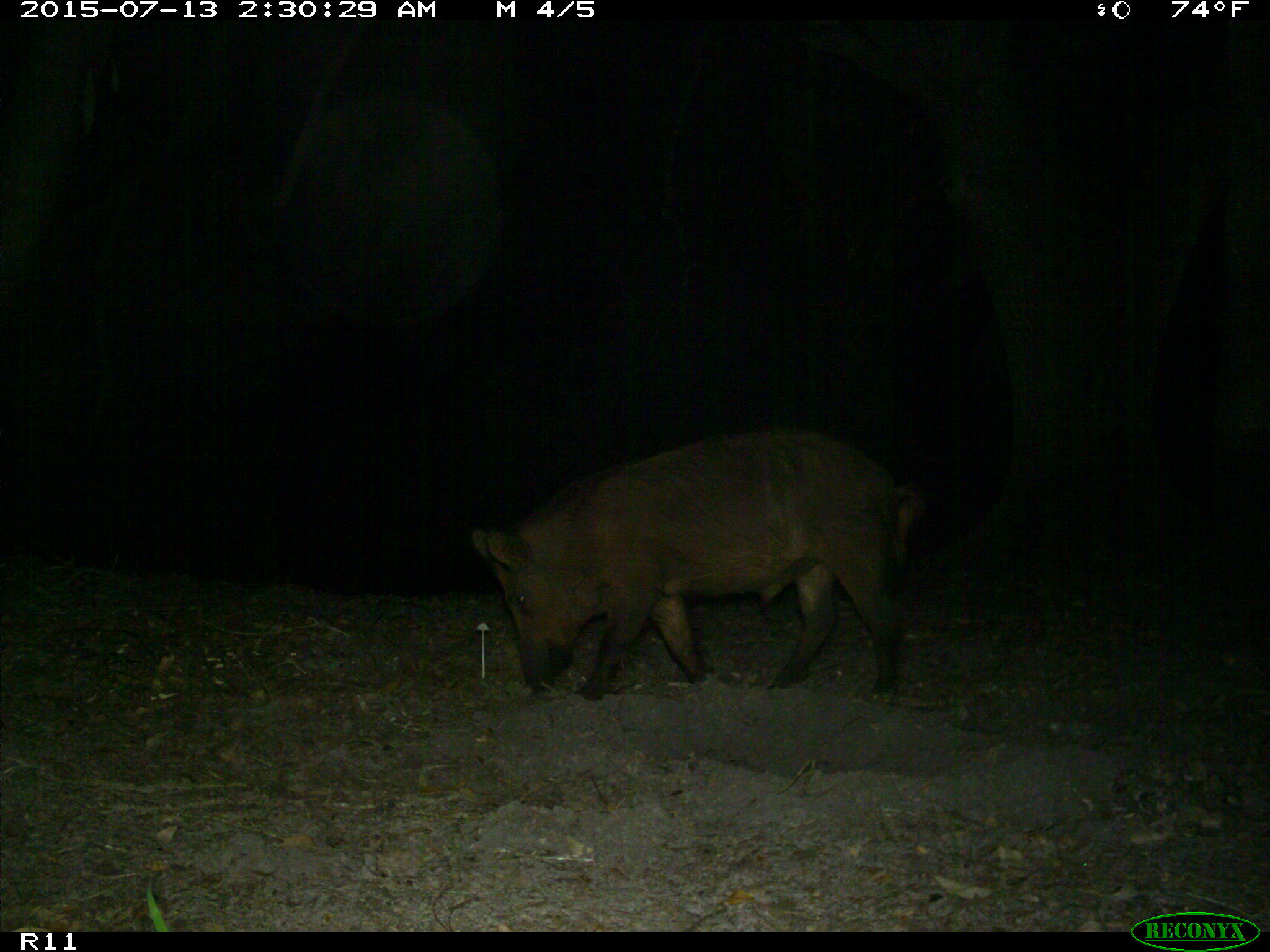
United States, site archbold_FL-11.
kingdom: Animalia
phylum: Chordata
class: Mammalia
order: Artiodactyla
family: Suidae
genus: Sus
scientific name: Sus scrofa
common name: wild boar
Sus scrofa (wild boar).